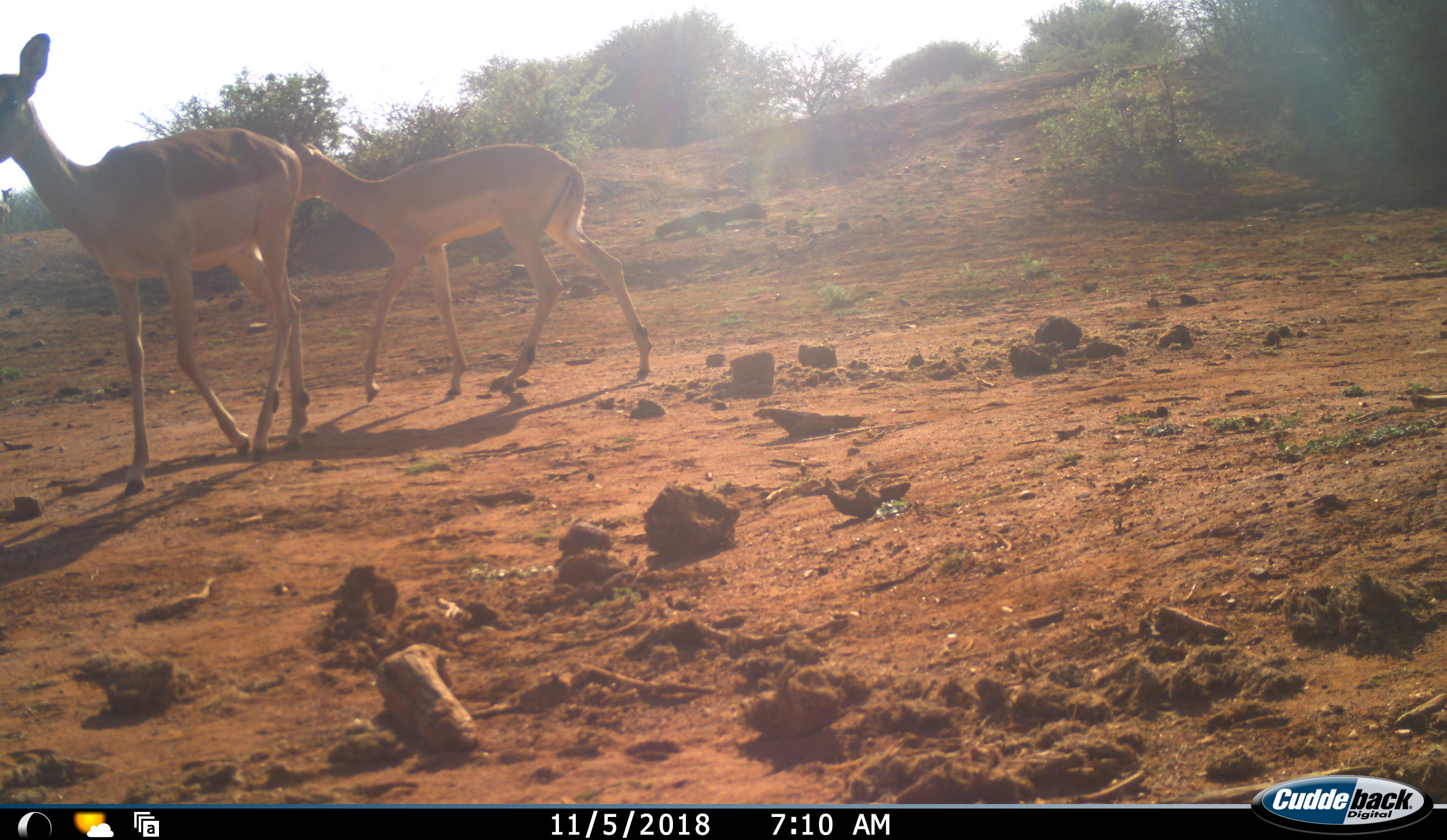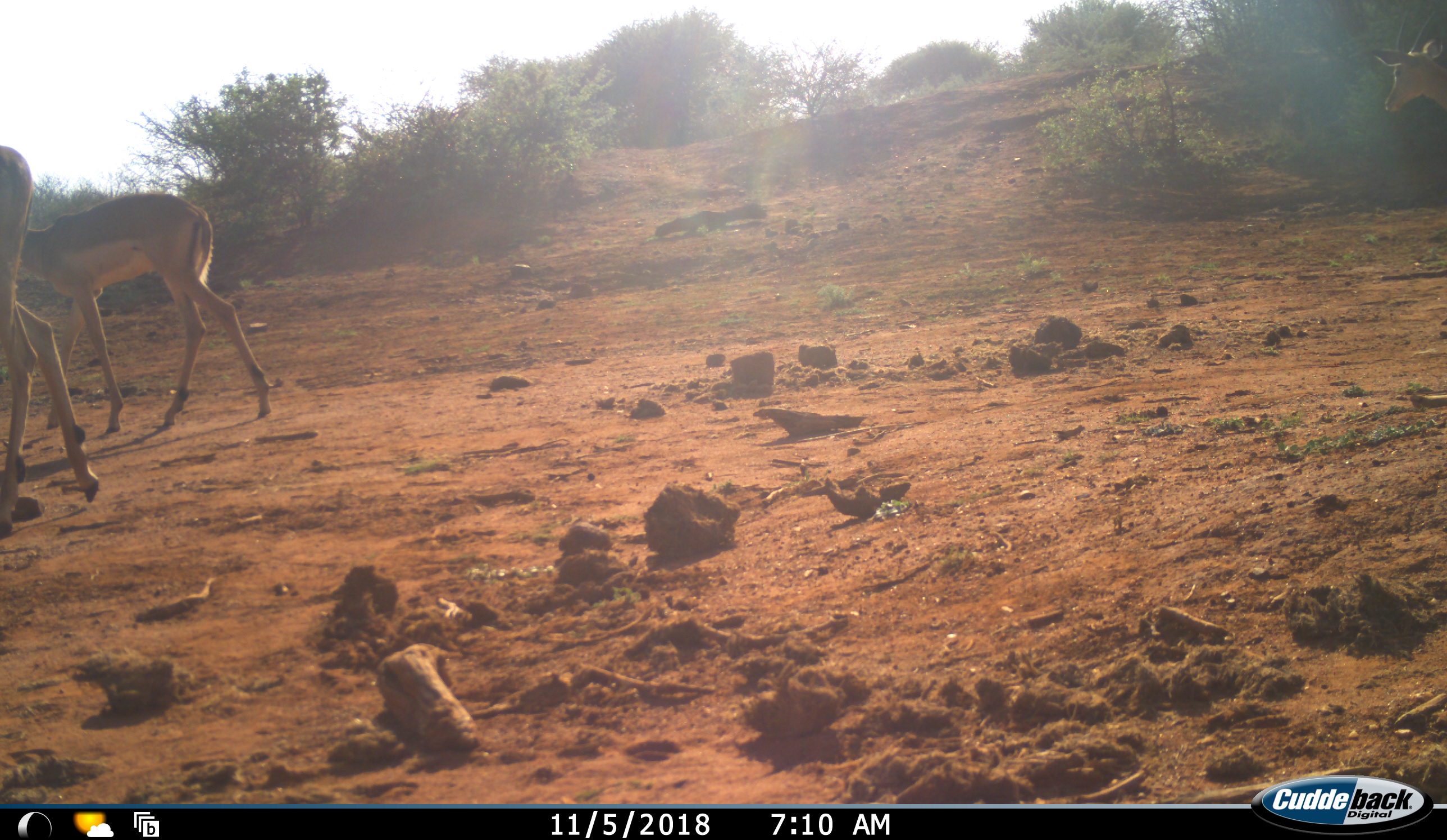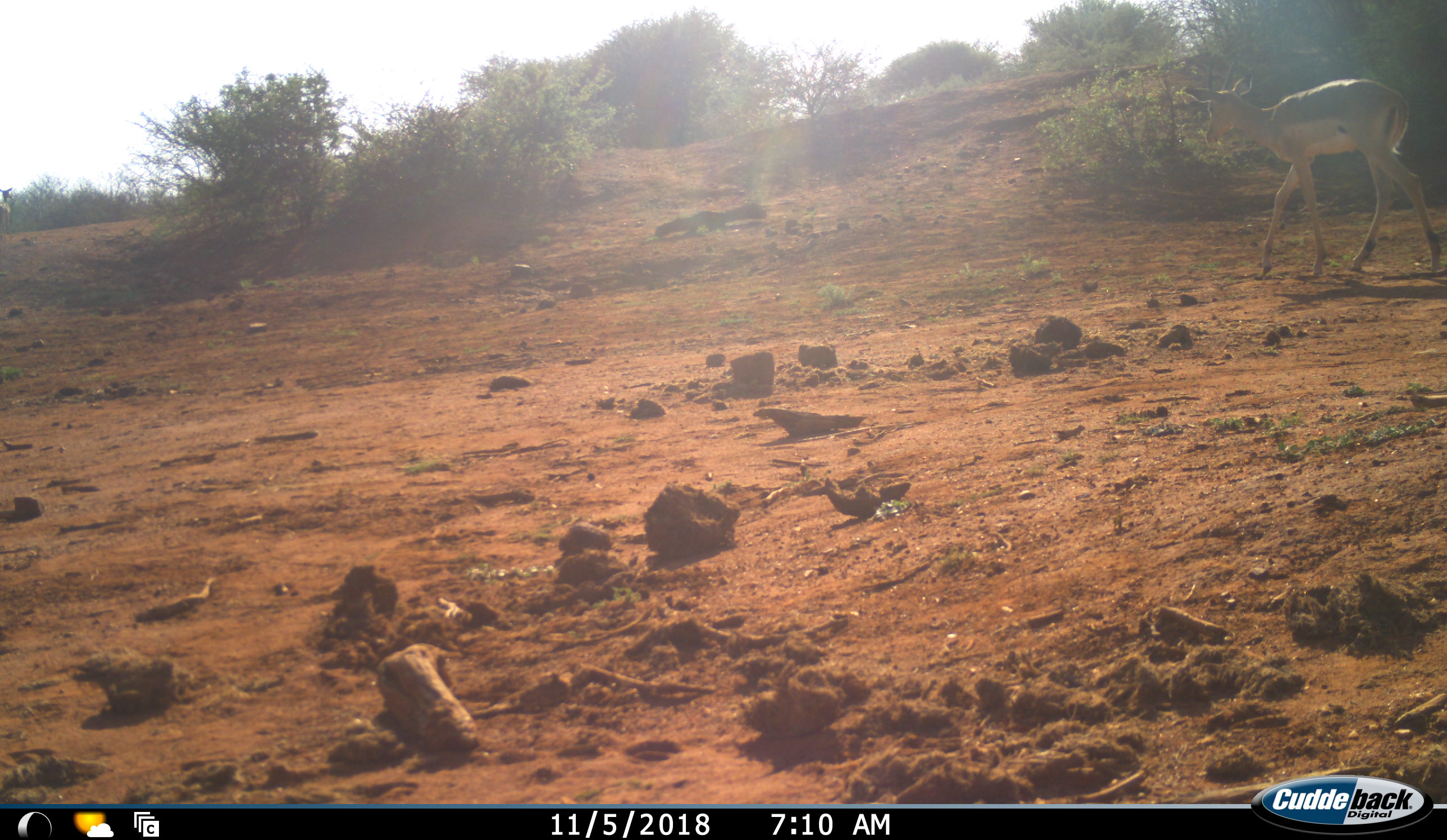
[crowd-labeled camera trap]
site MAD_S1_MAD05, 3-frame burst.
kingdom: Animalia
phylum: Chordata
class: Mammalia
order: Artiodactyla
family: Bovidae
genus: Aepyceros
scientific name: Aepyceros melampus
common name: impala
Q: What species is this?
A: Impala (Aepyceros melampus).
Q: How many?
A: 3.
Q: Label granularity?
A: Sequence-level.